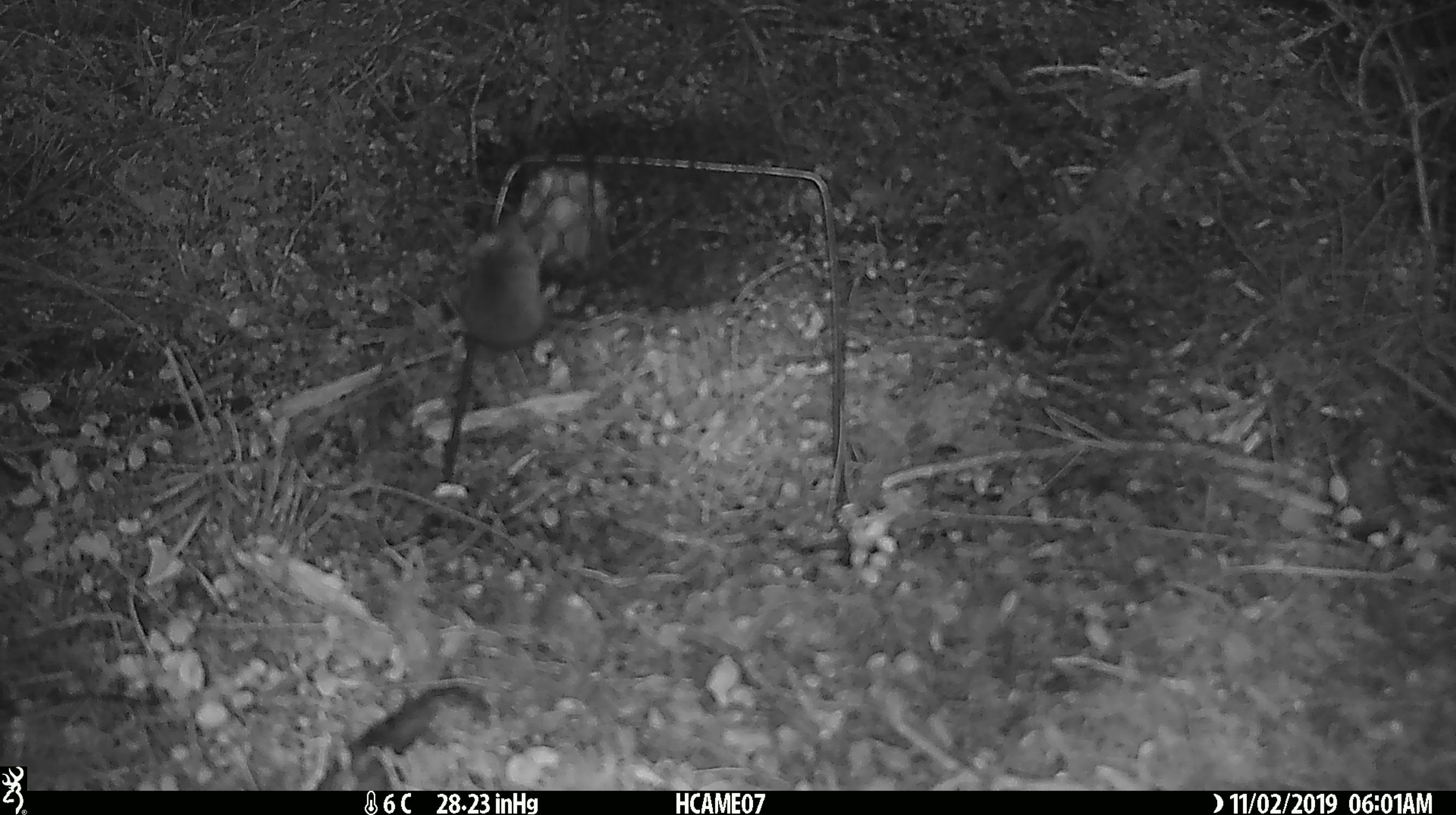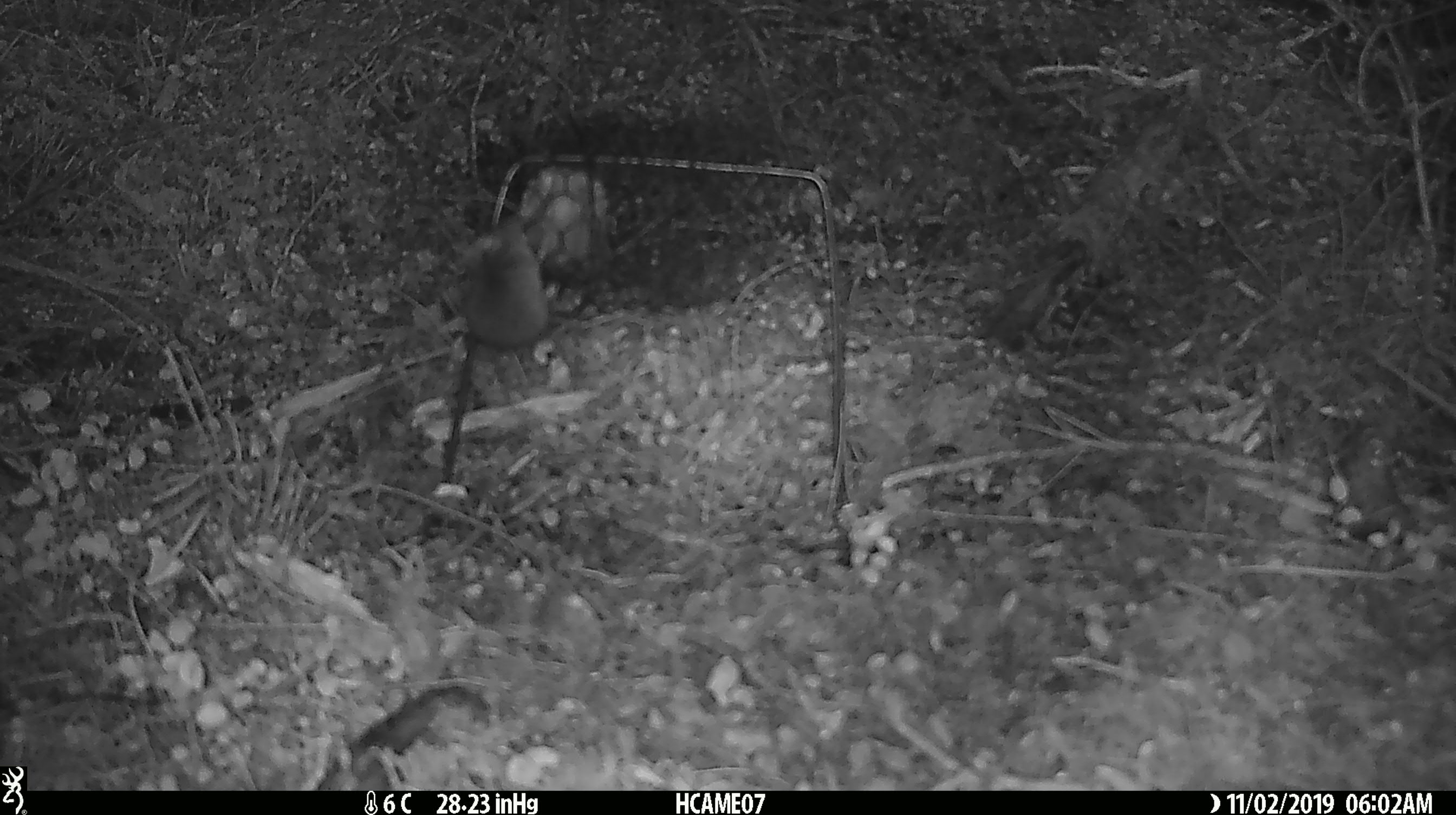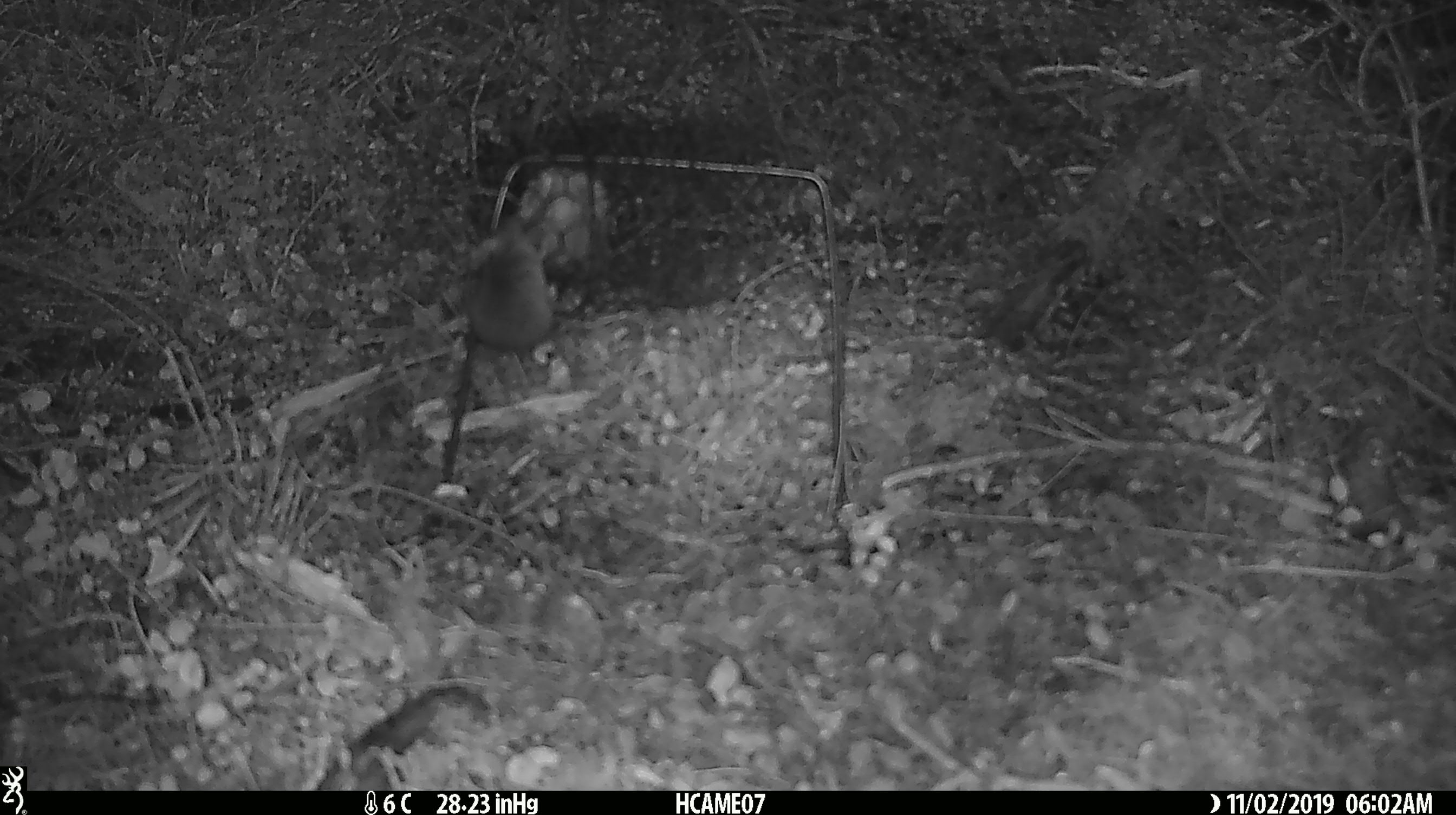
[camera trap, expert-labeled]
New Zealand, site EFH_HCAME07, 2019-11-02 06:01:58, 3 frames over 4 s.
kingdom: Animalia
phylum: Chordata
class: Mammalia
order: Rodentia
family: Muridae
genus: Mus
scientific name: Mus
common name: mouse